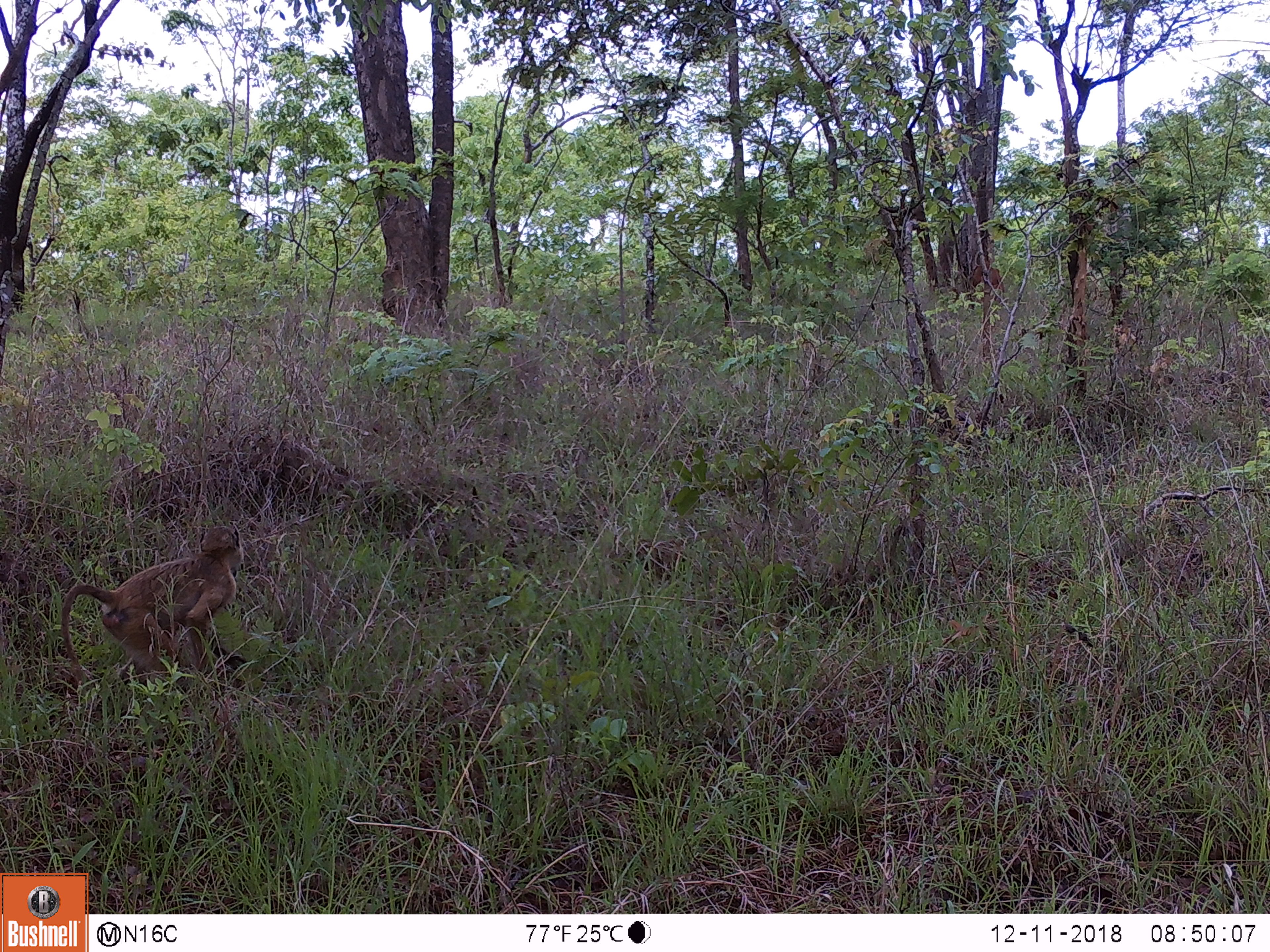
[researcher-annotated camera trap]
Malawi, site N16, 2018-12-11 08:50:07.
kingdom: Animalia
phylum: Chordata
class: Mammalia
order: Primates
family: Cercopithecidae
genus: Papio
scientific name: Papio cynocephalus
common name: yellow baboon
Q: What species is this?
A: Yellow baboon (Papio cynocephalus).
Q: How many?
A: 1.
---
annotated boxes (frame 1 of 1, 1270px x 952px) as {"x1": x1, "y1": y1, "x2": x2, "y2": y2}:
yellow baboon: {"x1": 54, "y1": 517, "x2": 251, "y2": 685}